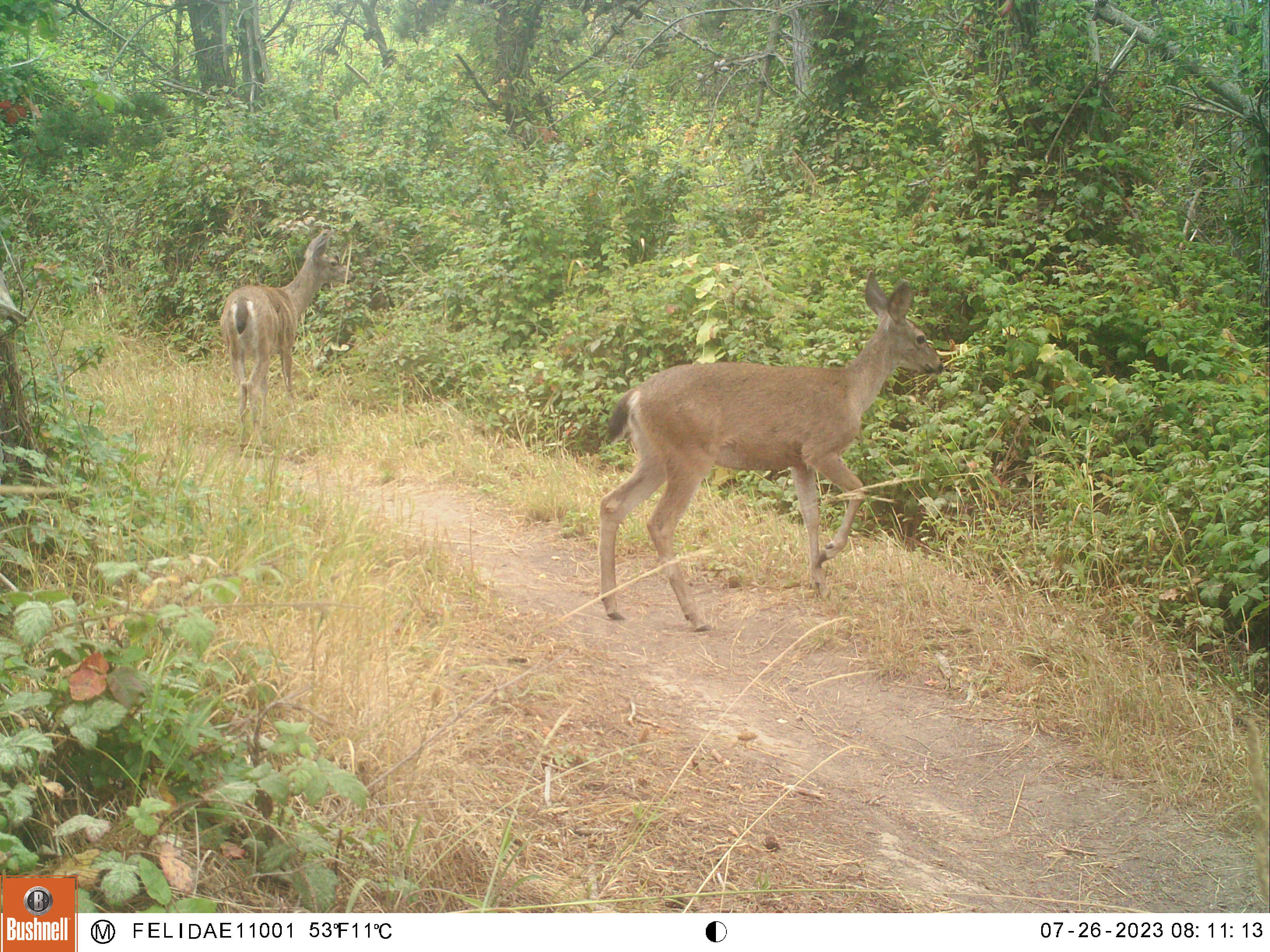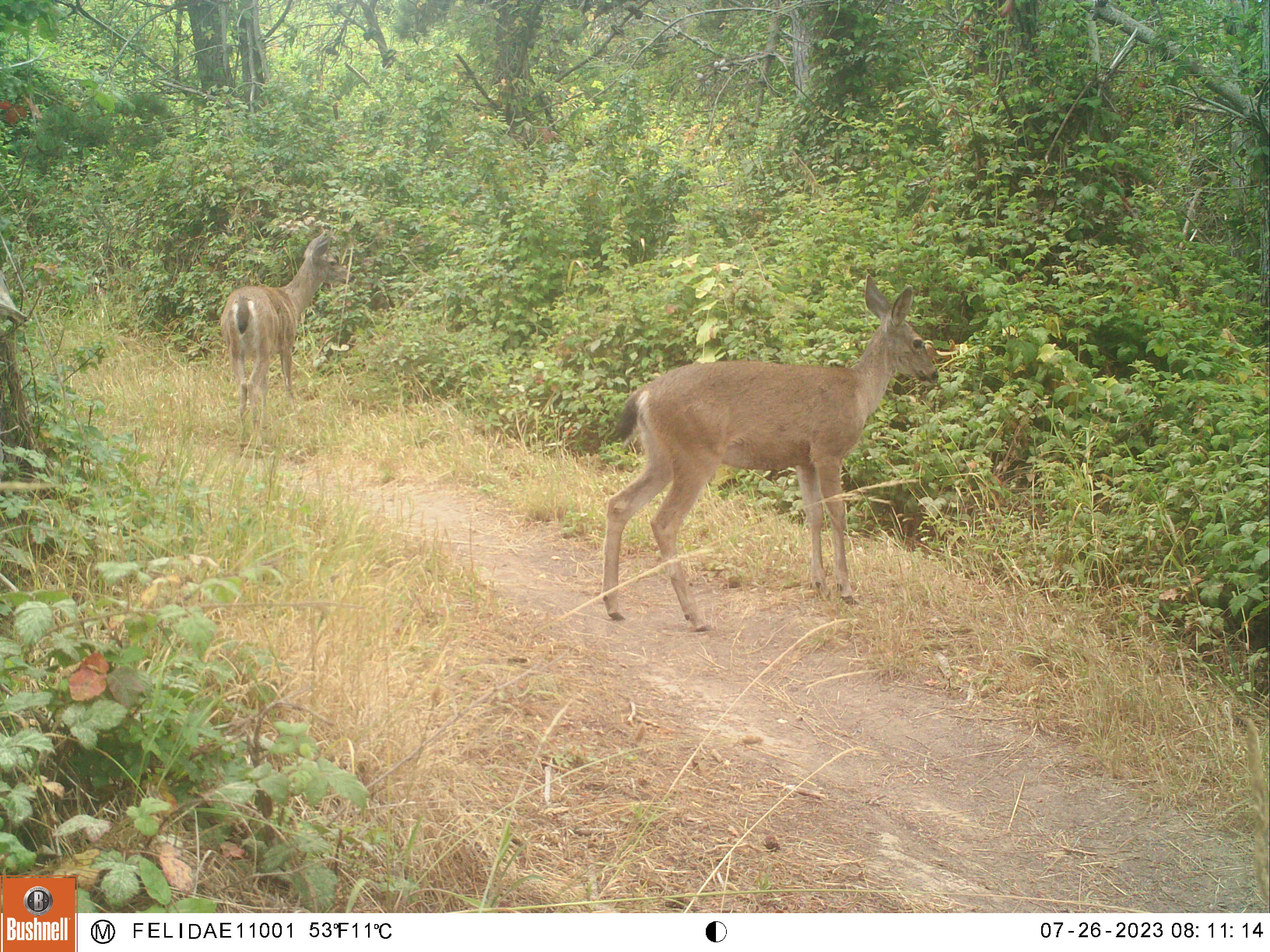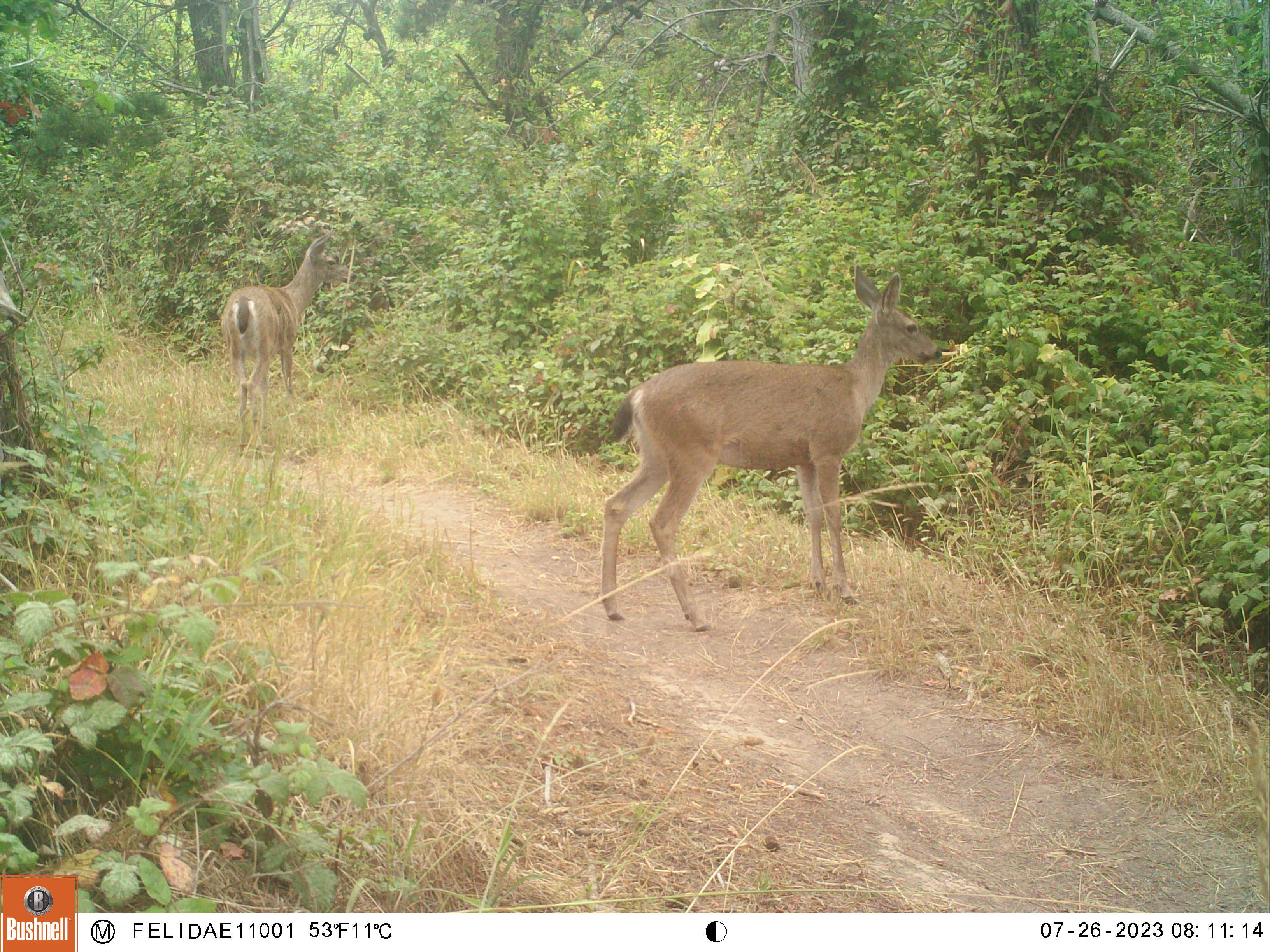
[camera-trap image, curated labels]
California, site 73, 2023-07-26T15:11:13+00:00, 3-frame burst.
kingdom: Animalia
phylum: Chordata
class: Mammalia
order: Artiodactyla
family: Cervidae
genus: Odocoileus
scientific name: Odocoileus hemionus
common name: mule deer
Mule deer (Odocoileus hemionus).